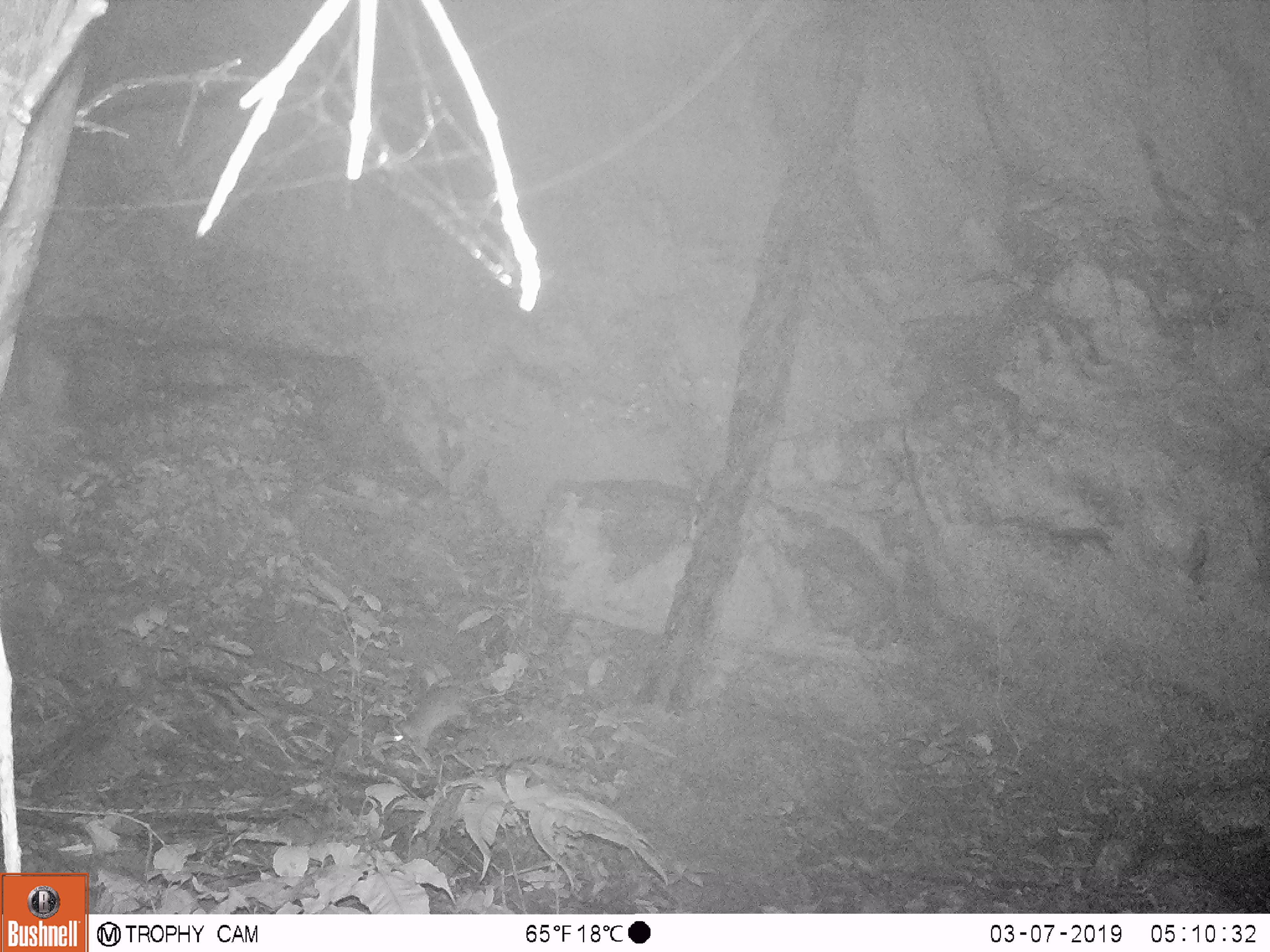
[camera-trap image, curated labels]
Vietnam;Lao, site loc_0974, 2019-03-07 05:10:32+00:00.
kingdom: Animalia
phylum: Chordata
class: Mammalia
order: Rodentia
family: Muridae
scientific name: Muridae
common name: old-world mice and rats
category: unidentified murid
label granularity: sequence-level